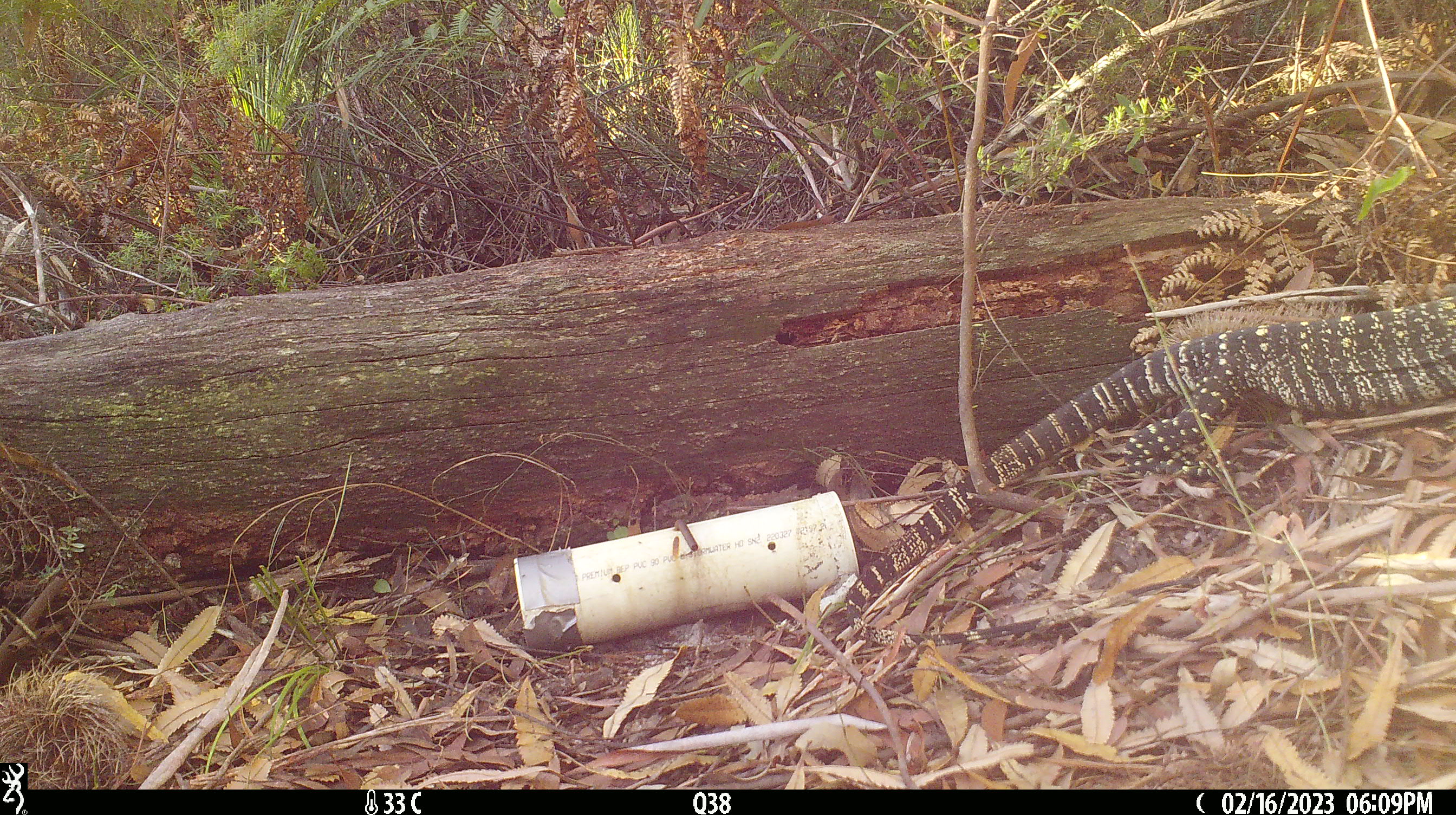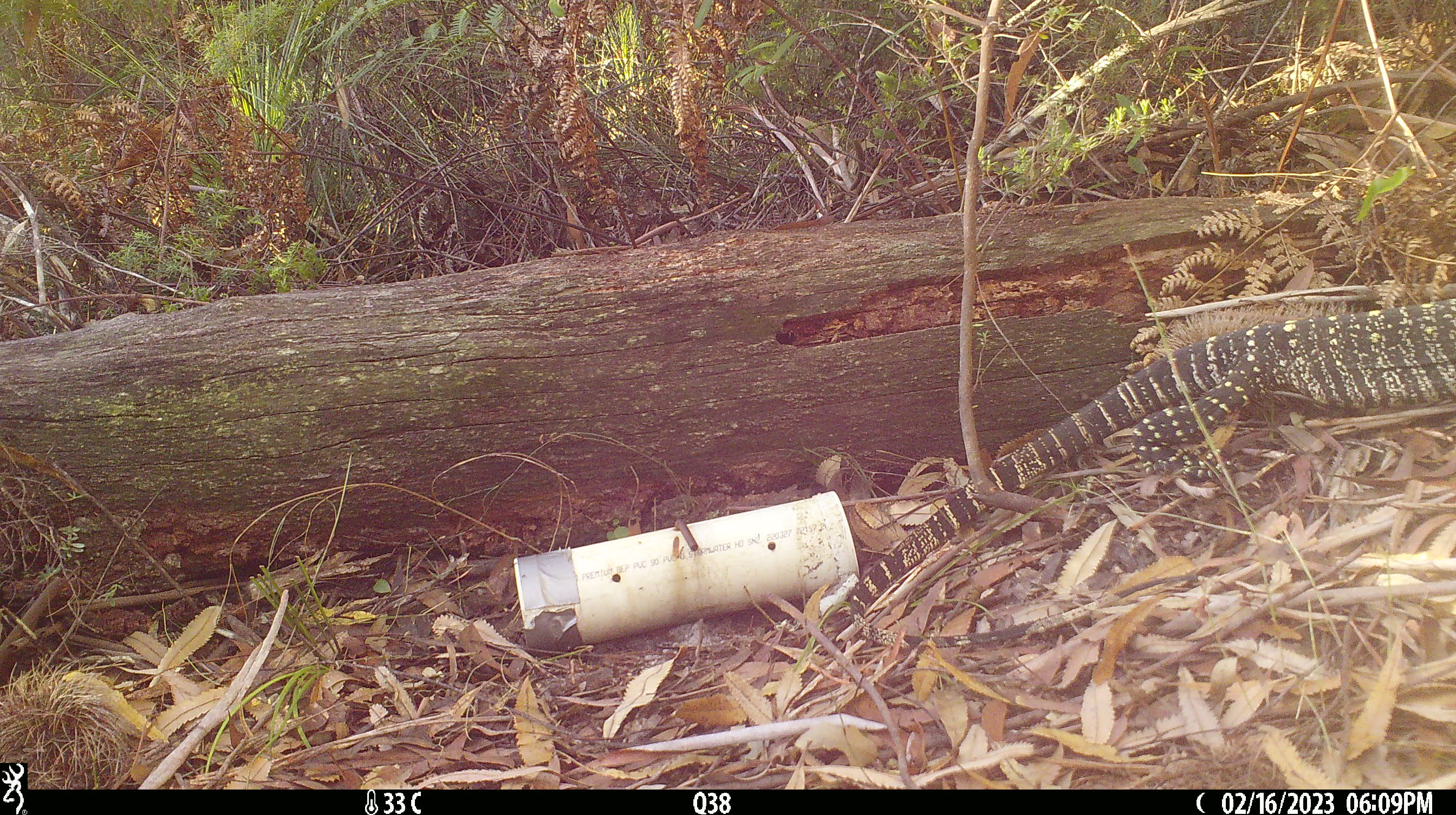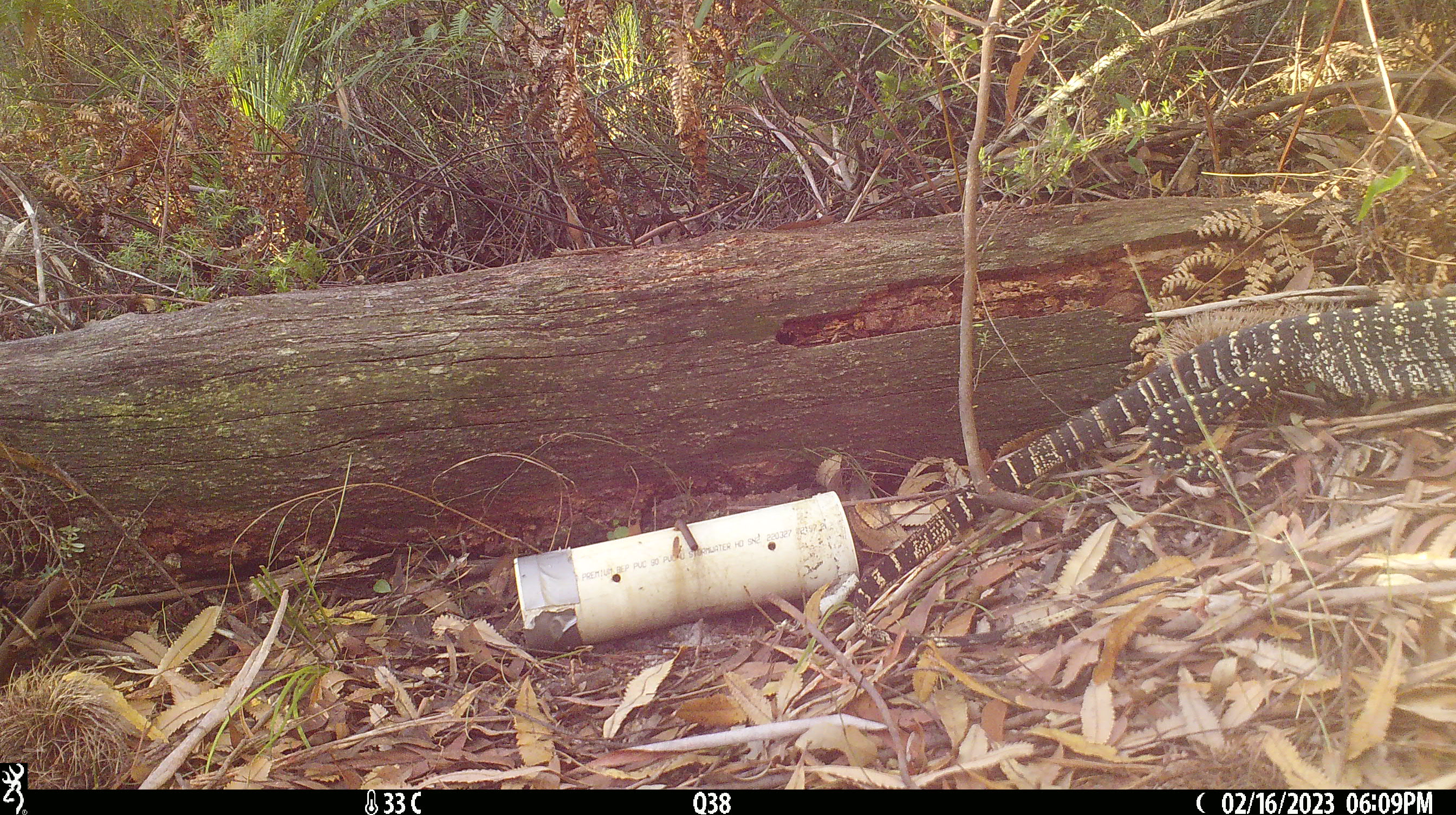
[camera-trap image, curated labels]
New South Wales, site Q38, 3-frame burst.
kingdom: Animalia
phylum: Chordata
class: Reptilia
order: Squamata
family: Varanidae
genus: Varanus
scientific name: Varanus varius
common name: lace monitor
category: goanna